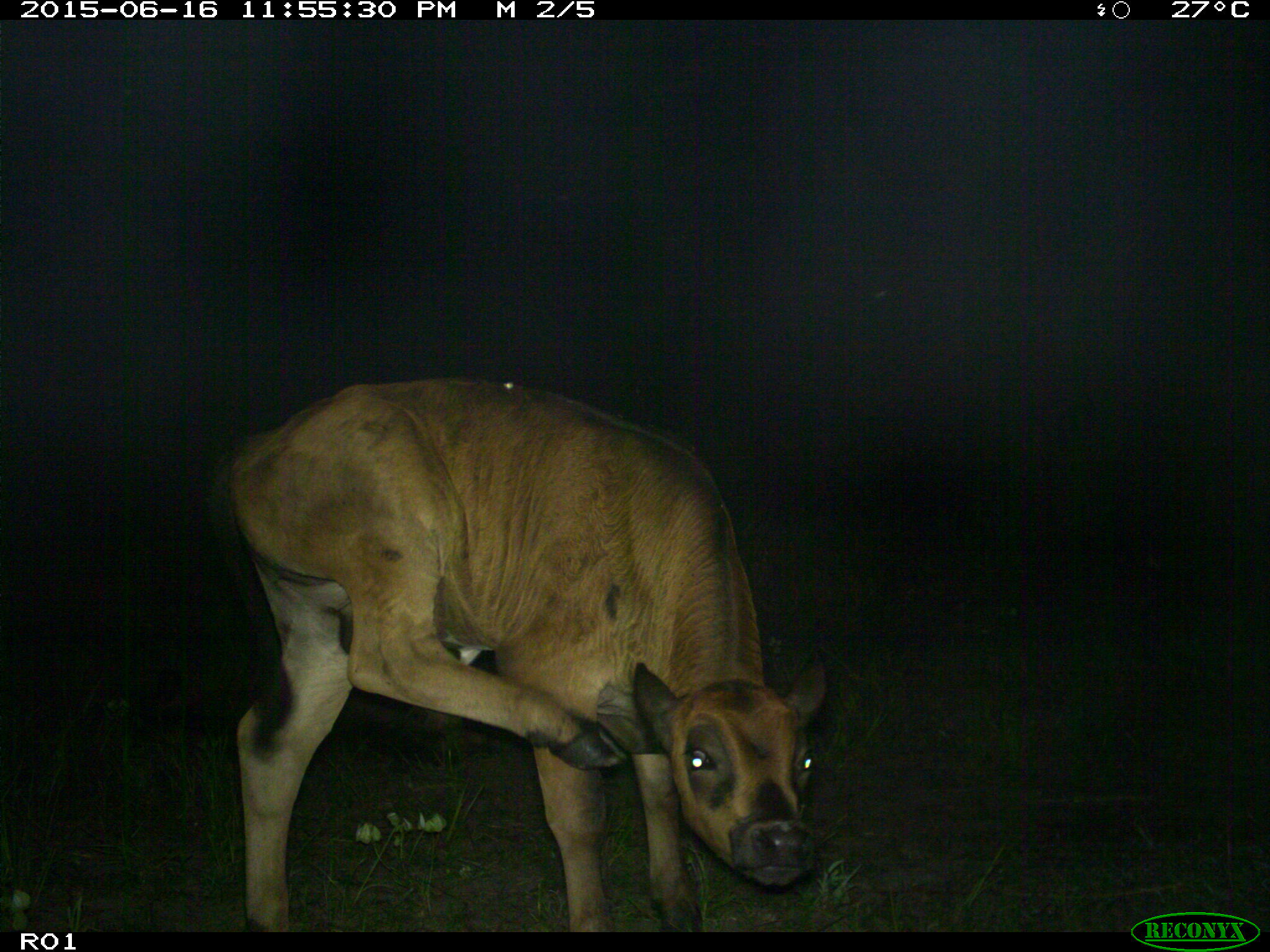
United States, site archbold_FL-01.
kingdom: Animalia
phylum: Chordata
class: Mammalia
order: Artiodactyla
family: Bovidae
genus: Bos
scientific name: Bos taurus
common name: domestic cow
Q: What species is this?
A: Bos taurus (domestic cow).